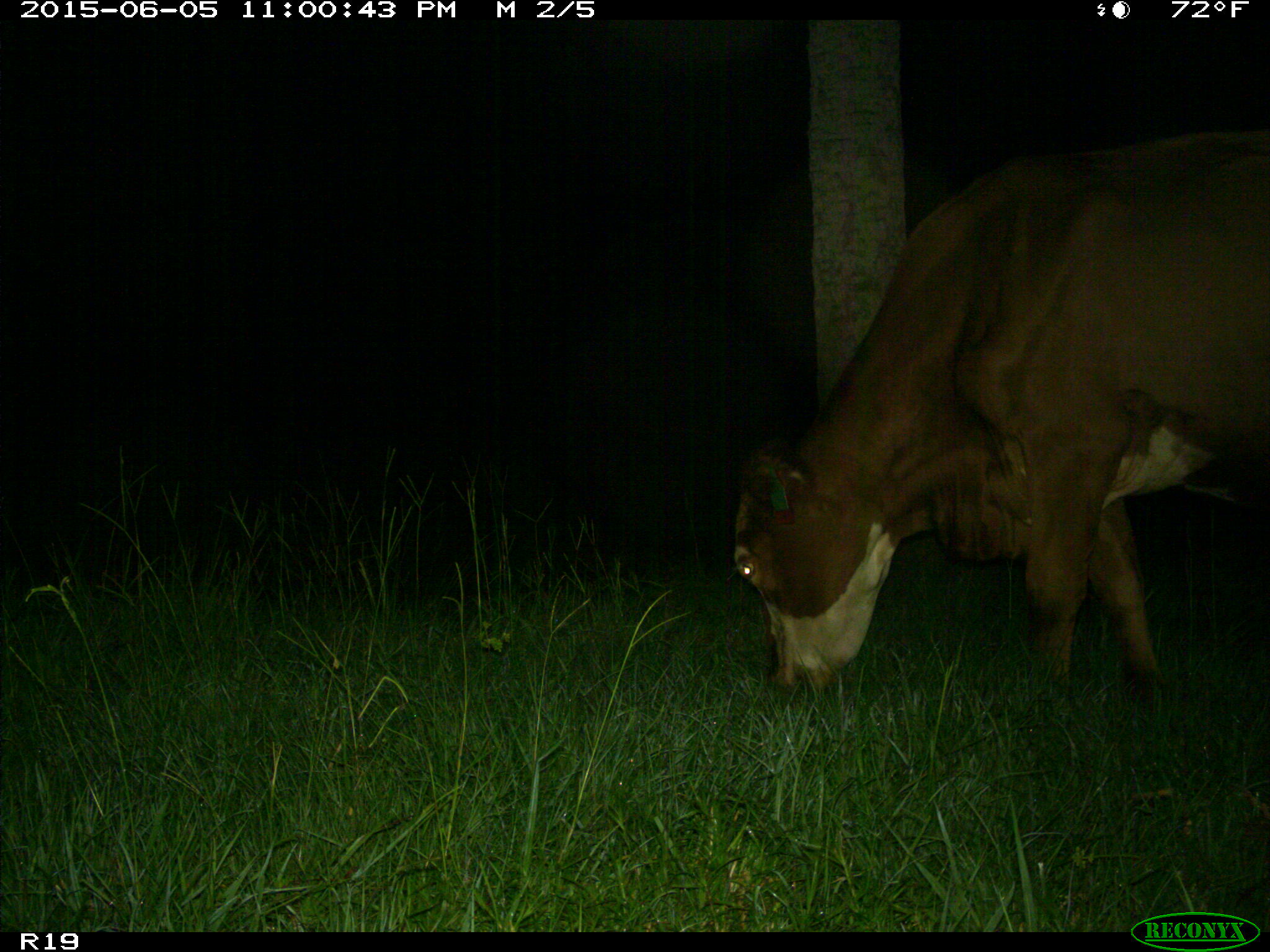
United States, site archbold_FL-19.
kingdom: Animalia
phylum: Chordata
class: Mammalia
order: Artiodactyla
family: Bovidae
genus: Bos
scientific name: Bos taurus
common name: domestic cow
Bos taurus (domestic cow).